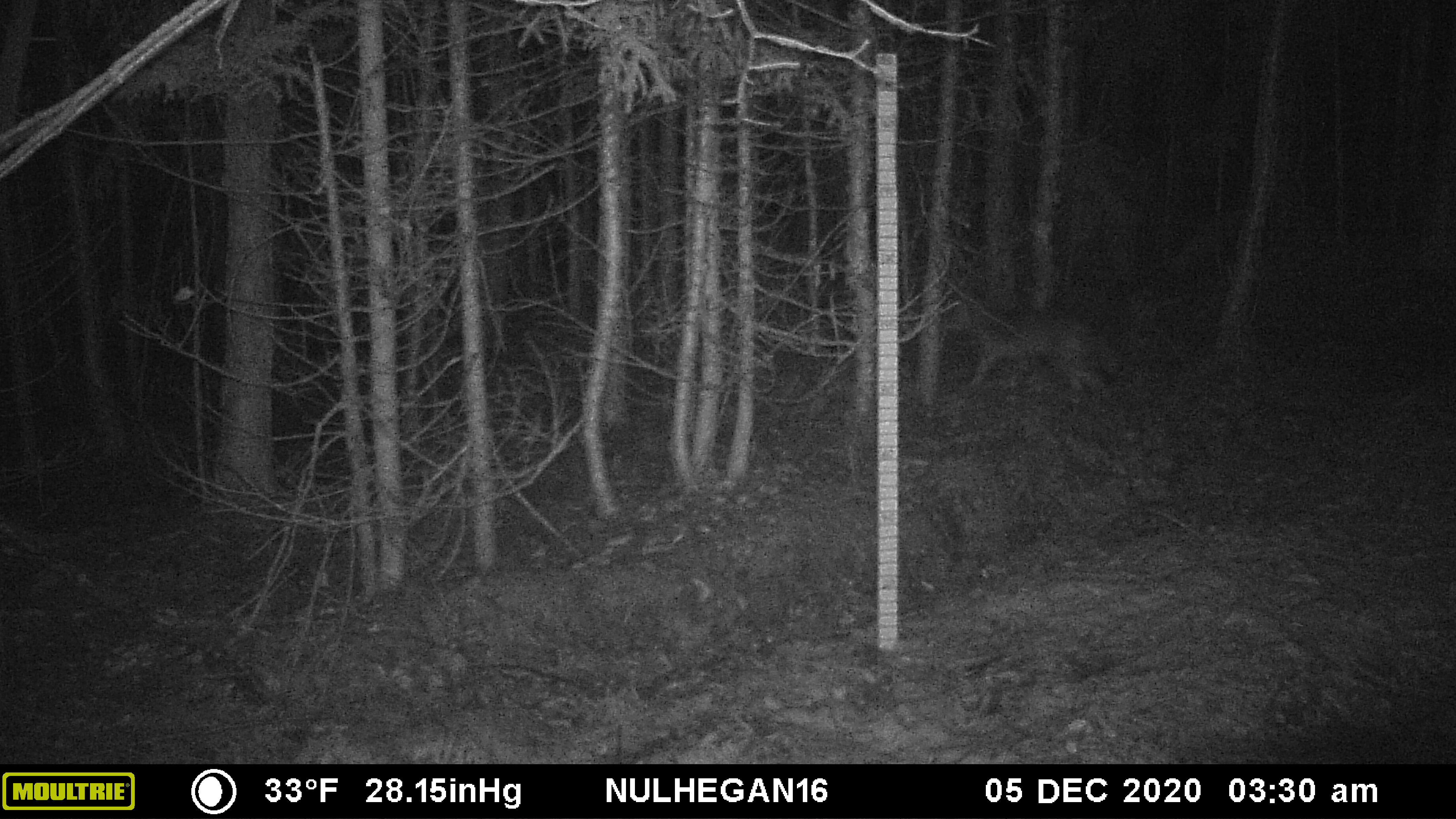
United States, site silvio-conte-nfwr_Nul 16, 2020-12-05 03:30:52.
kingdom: Animalia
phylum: Chordata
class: Mammalia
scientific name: Mammalia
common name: mammal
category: mammal sp.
Mammal sp. (mammal) (Mammalia).